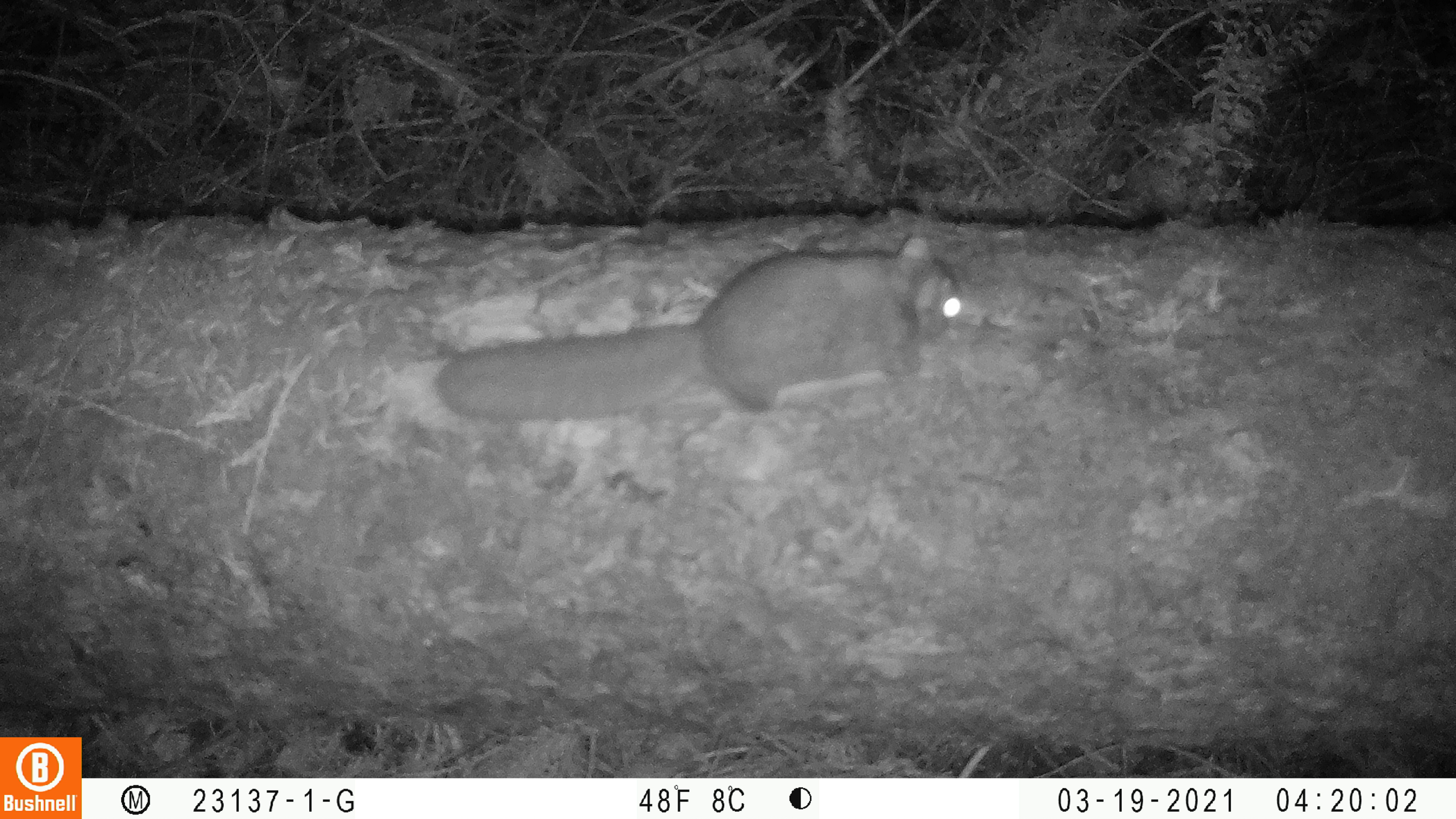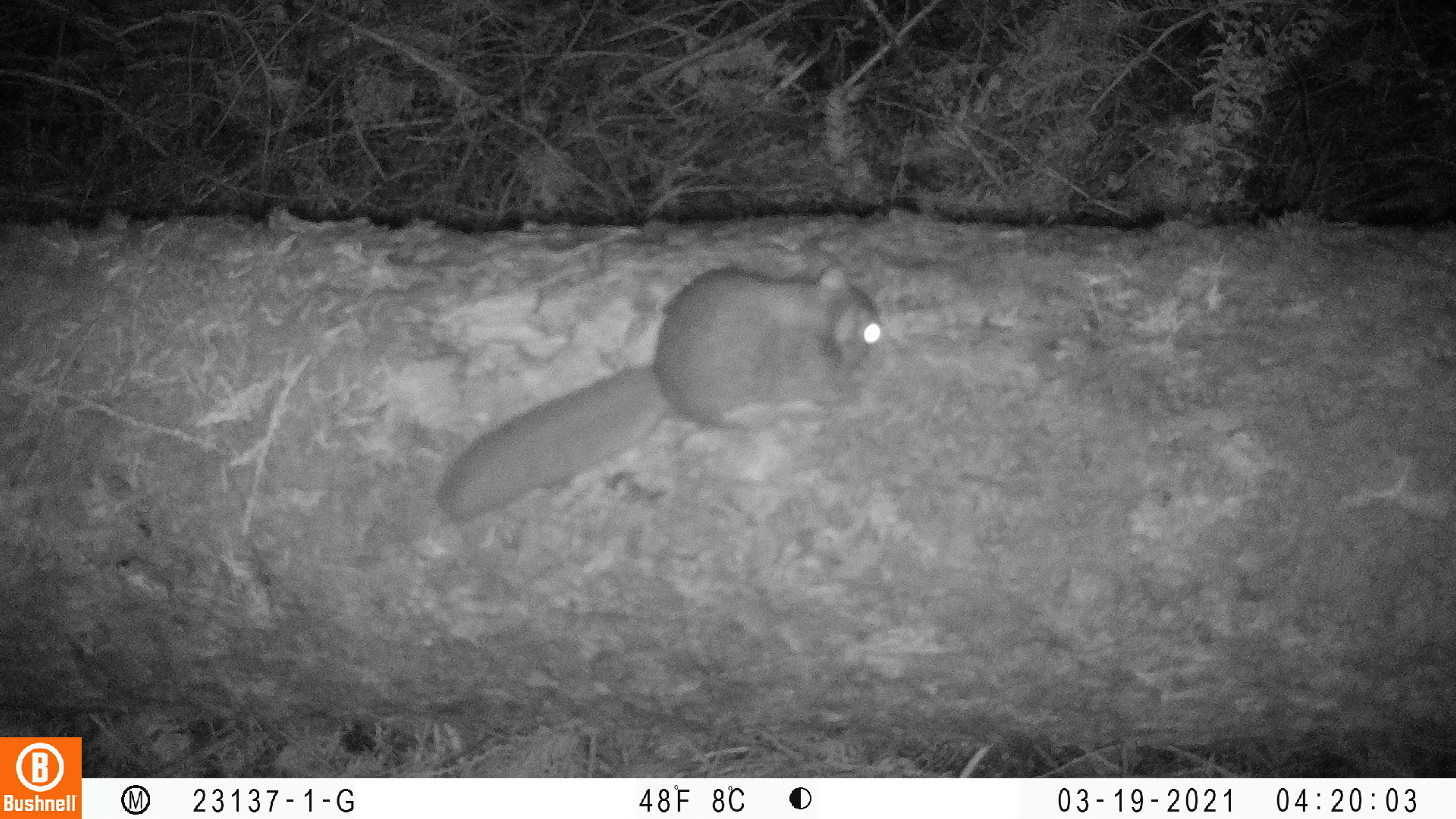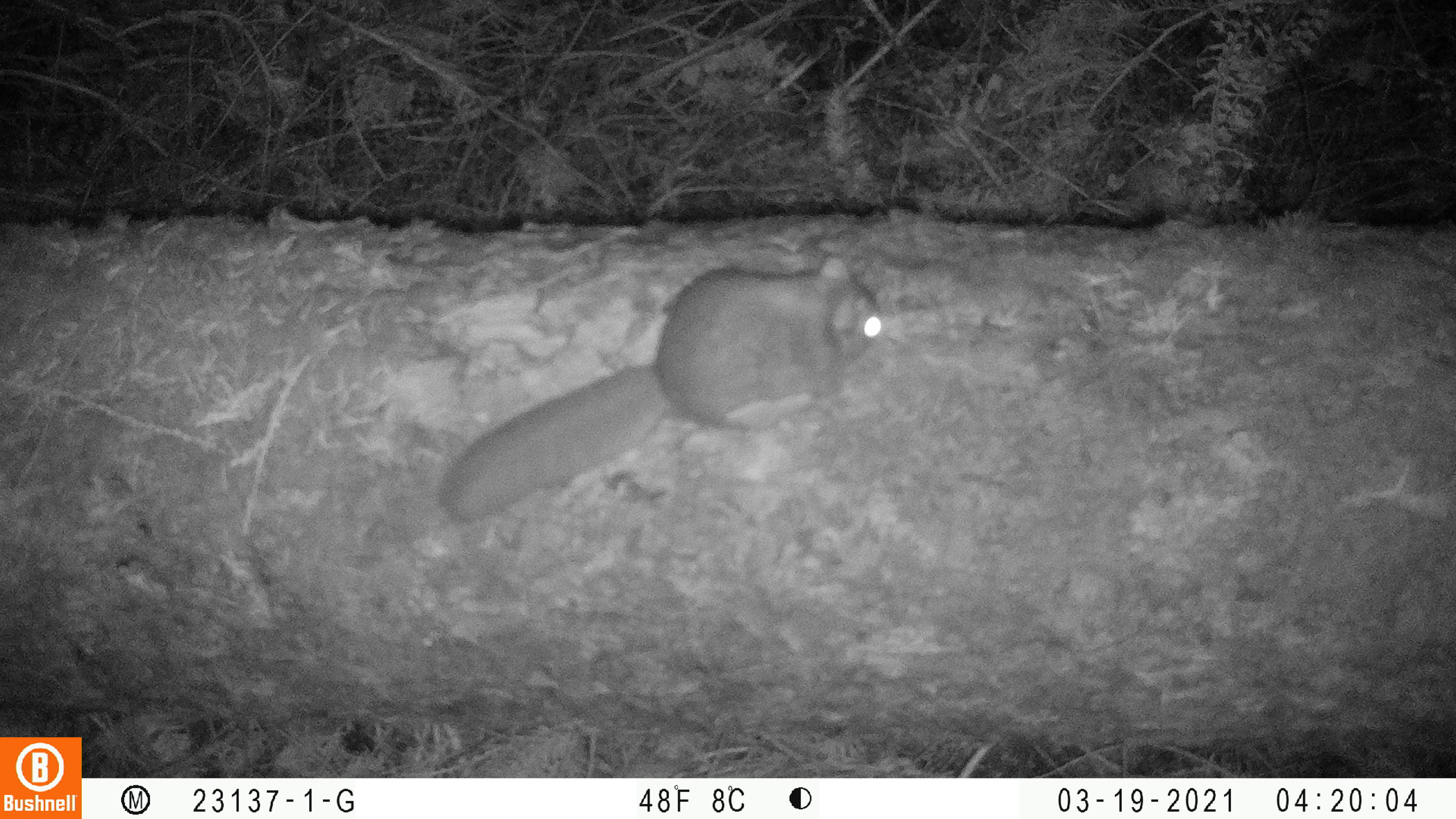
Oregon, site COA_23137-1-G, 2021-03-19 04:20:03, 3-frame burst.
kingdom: Animalia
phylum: Chordata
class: Mammalia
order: Rodentia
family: Sciuridae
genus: Glaucomys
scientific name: Glaucomys oregonensis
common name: humboldt's flying squirrel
Humboldt's flying squirrel (Glaucomys oregonensis).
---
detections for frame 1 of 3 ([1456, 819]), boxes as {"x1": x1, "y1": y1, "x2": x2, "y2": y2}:
humboldt's flying squirrel: {"x1": 433, "y1": 227, "x2": 960, "y2": 428}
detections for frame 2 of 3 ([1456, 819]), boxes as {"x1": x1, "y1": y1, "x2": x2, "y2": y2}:
humboldt's flying squirrel: {"x1": 432, "y1": 263, "x2": 885, "y2": 527}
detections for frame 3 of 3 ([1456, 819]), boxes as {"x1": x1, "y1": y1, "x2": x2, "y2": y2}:
humboldt's flying squirrel: {"x1": 430, "y1": 251, "x2": 891, "y2": 523}